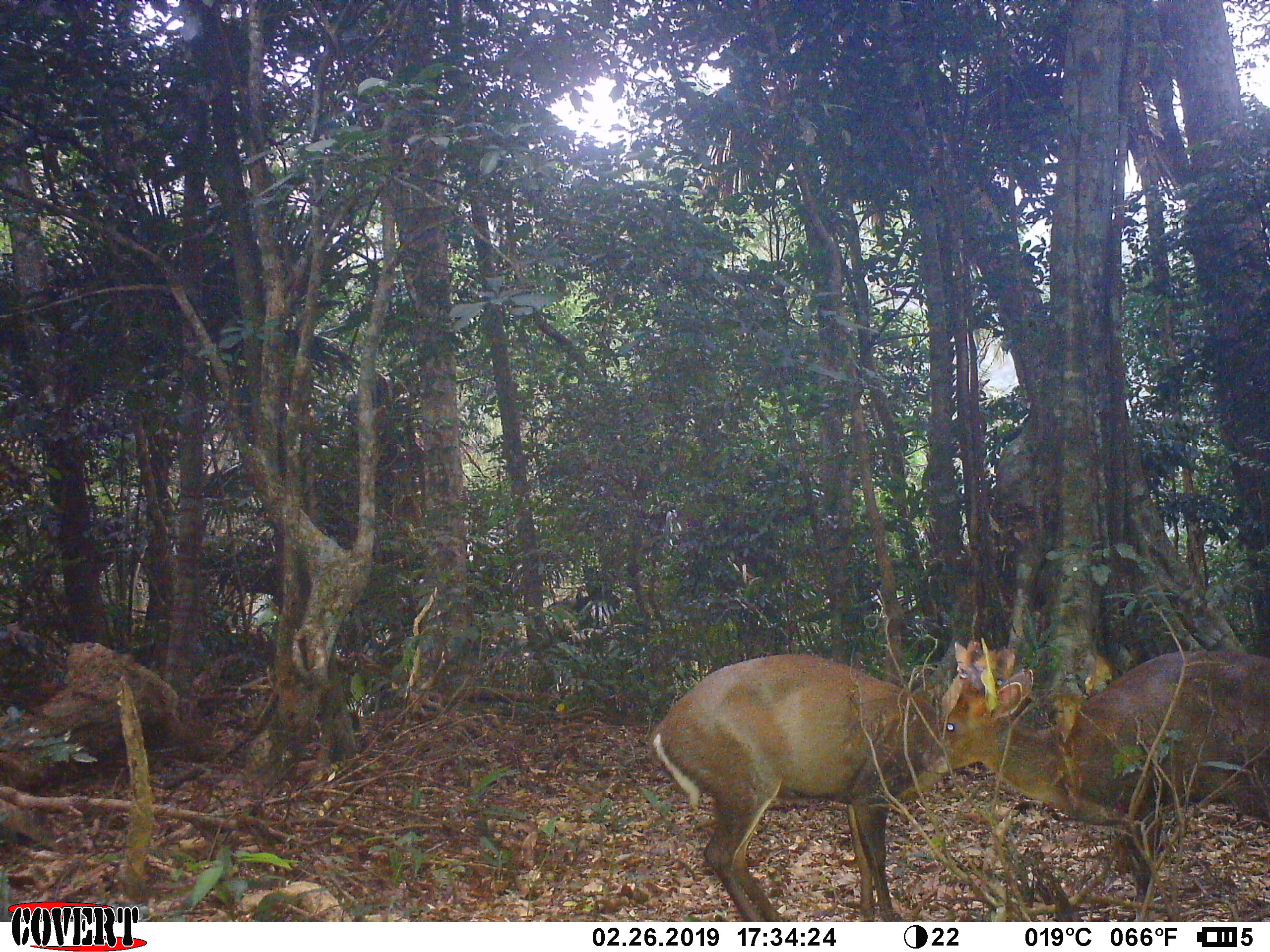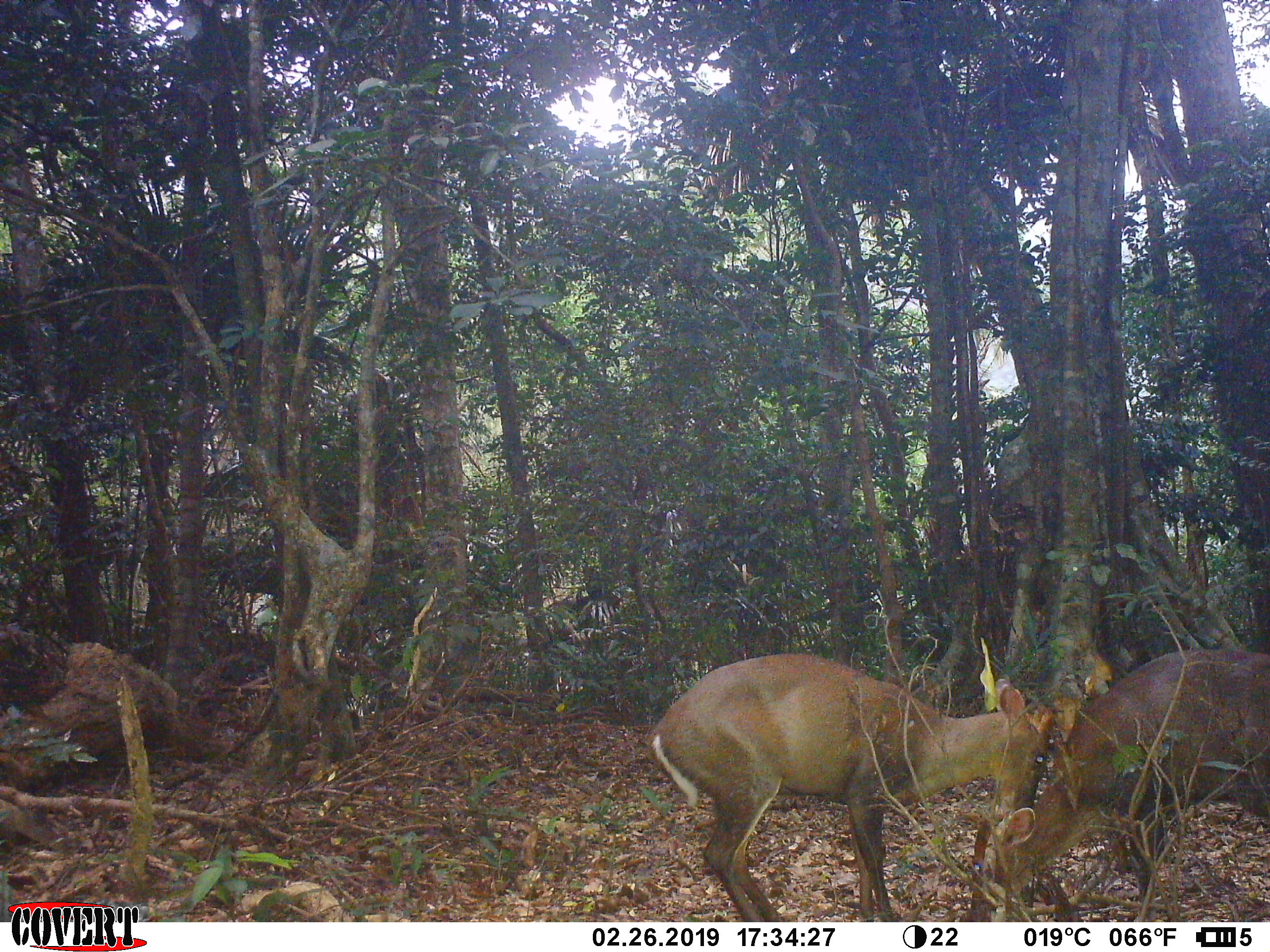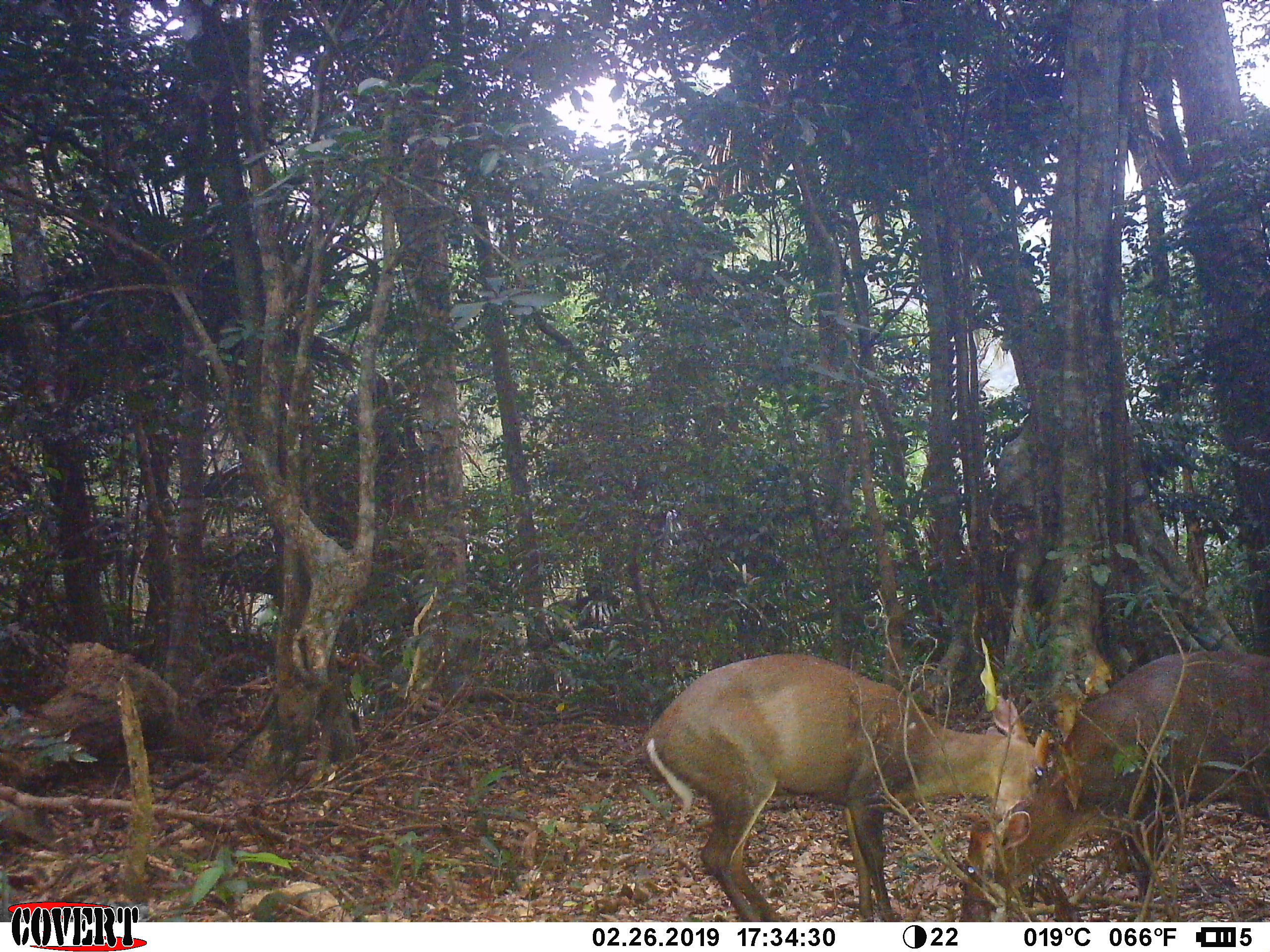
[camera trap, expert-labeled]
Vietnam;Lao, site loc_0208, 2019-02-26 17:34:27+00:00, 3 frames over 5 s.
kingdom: Animalia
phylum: Chordata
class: Mammalia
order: Artiodactyla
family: Cervidae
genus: Muntiacus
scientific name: Muntiacus rooseveltorum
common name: roosevelt's muntjac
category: roosevelts muntjac group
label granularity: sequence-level